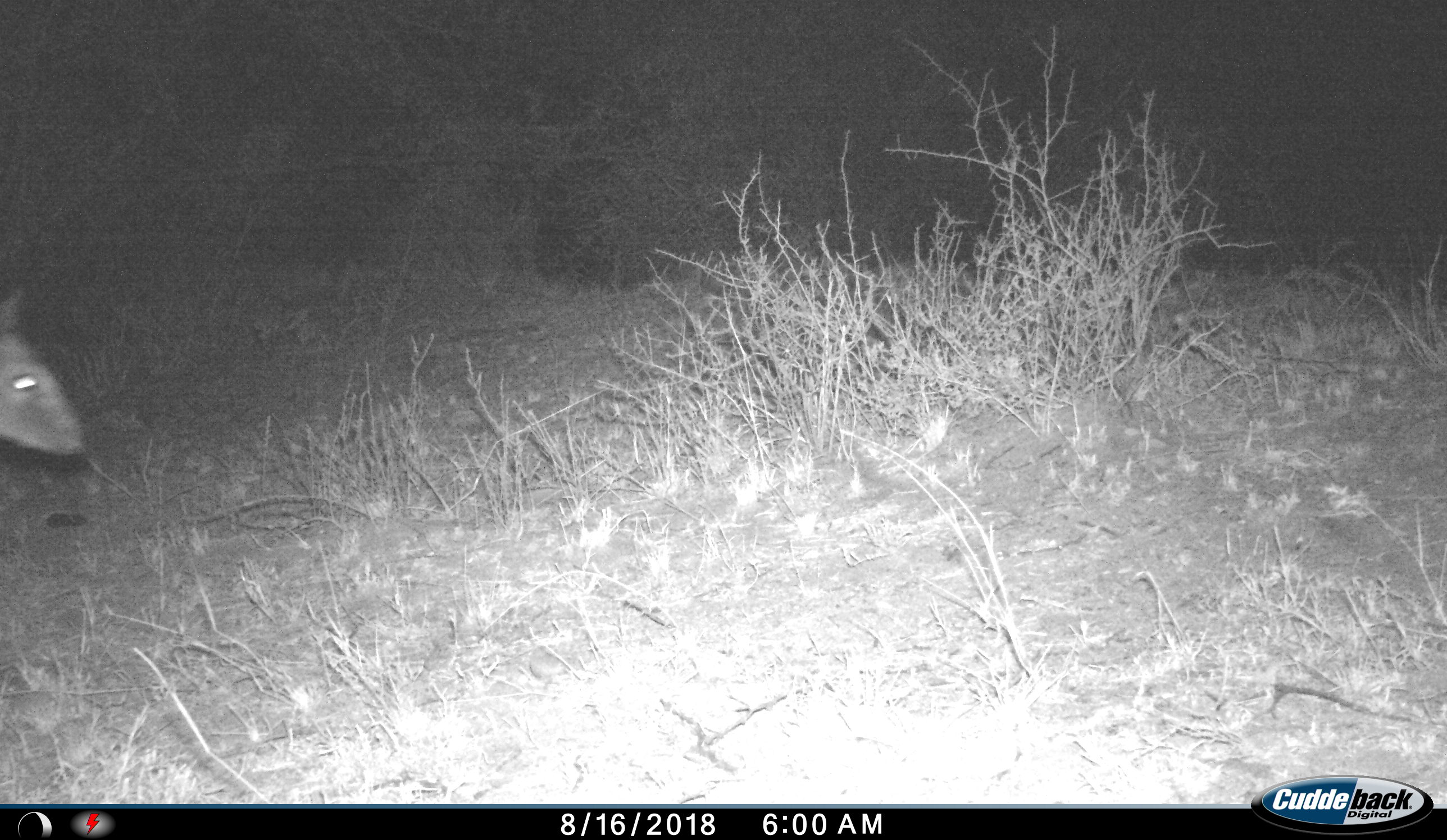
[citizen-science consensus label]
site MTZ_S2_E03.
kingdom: Animalia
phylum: Chordata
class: Mammalia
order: Artiodactyla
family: Bovidae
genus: Sylvicapra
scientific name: Sylvicapra grimmia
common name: common duiker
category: duikercommongrey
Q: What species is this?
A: Duikercommongrey (common duiker) (Sylvicapra grimmia).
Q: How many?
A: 1.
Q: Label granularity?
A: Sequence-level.